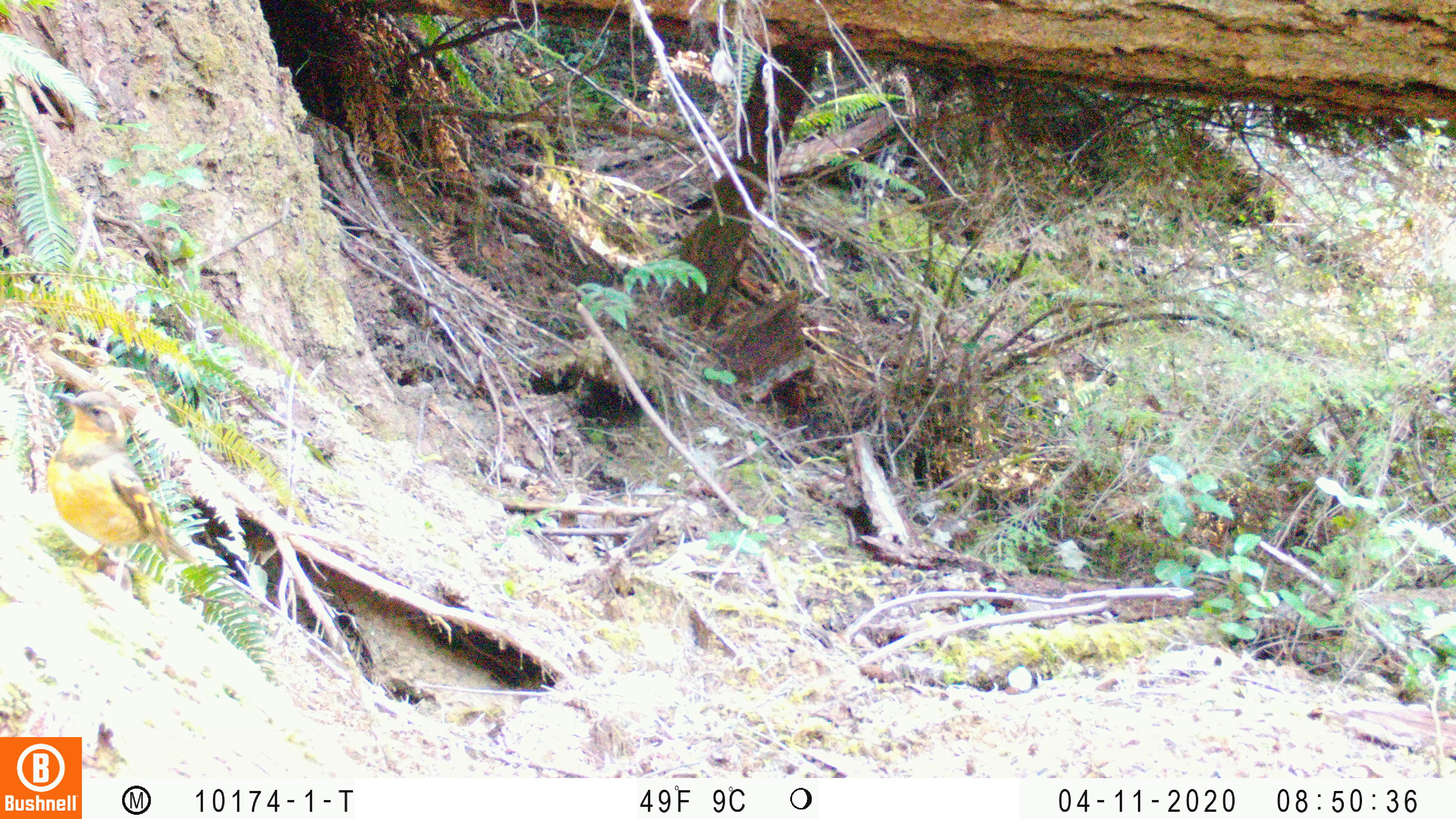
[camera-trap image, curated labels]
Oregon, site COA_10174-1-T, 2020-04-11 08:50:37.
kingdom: Animalia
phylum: Chordata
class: Aves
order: Passeriformes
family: Turdidae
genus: Ixoreus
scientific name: Ixoreus naevius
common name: varied thrush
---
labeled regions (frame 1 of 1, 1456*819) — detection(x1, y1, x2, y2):
varied thrush: detection(41, 391, 202, 593)